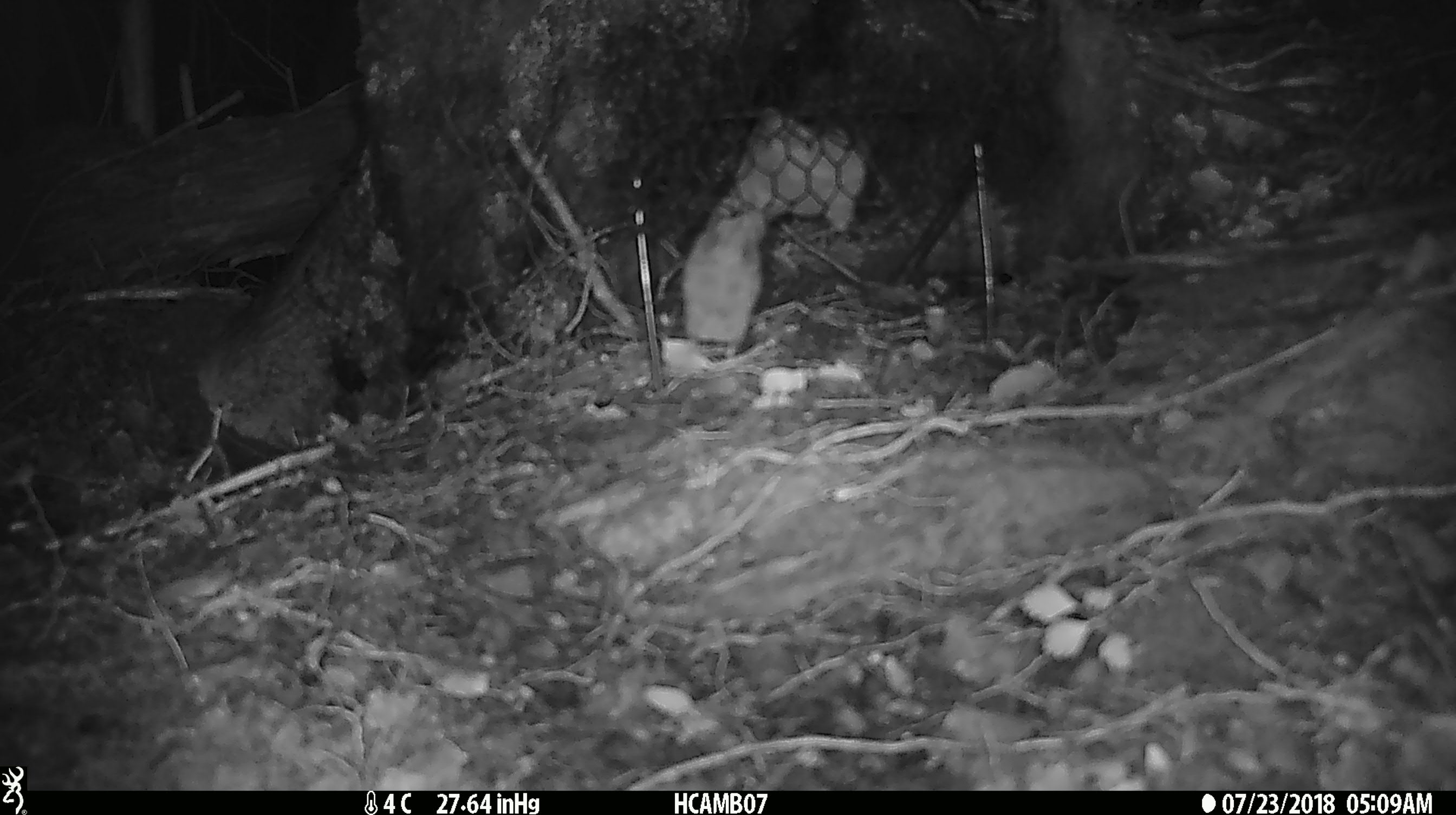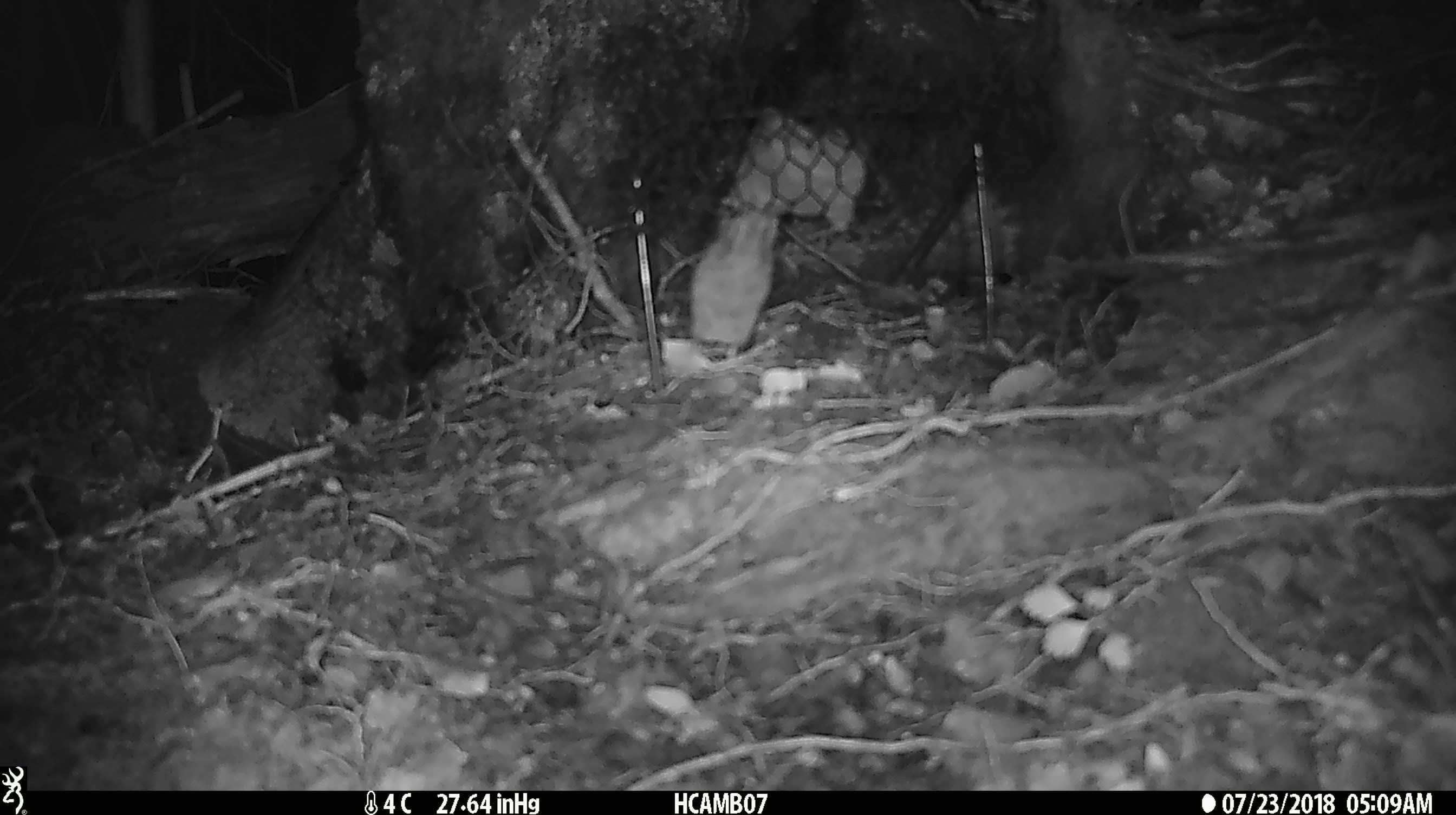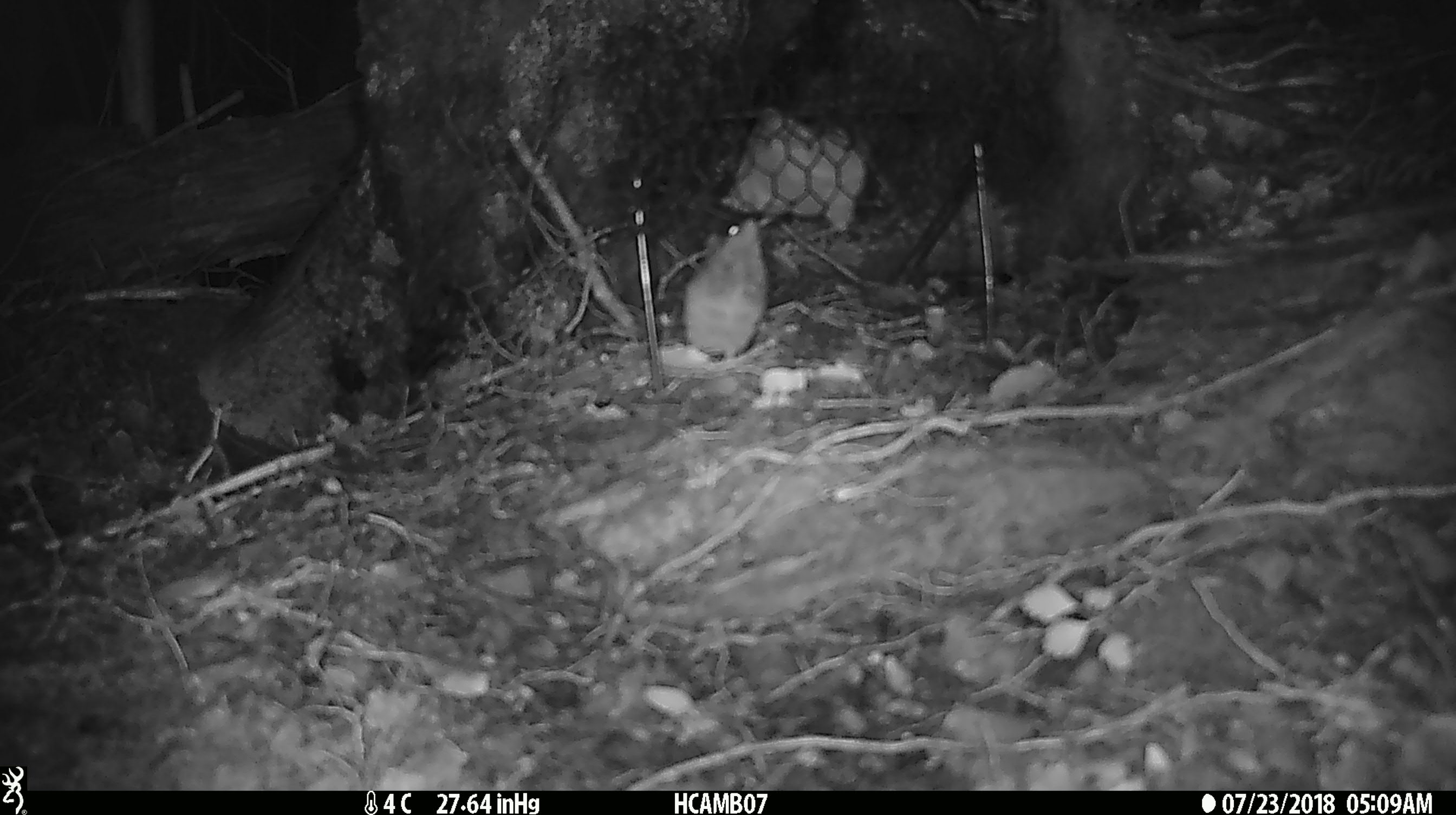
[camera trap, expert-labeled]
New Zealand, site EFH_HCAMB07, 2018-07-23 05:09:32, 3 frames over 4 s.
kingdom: Animalia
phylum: Chordata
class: Mammalia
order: Rodentia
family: Muridae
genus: Mus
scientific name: Mus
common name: mouse